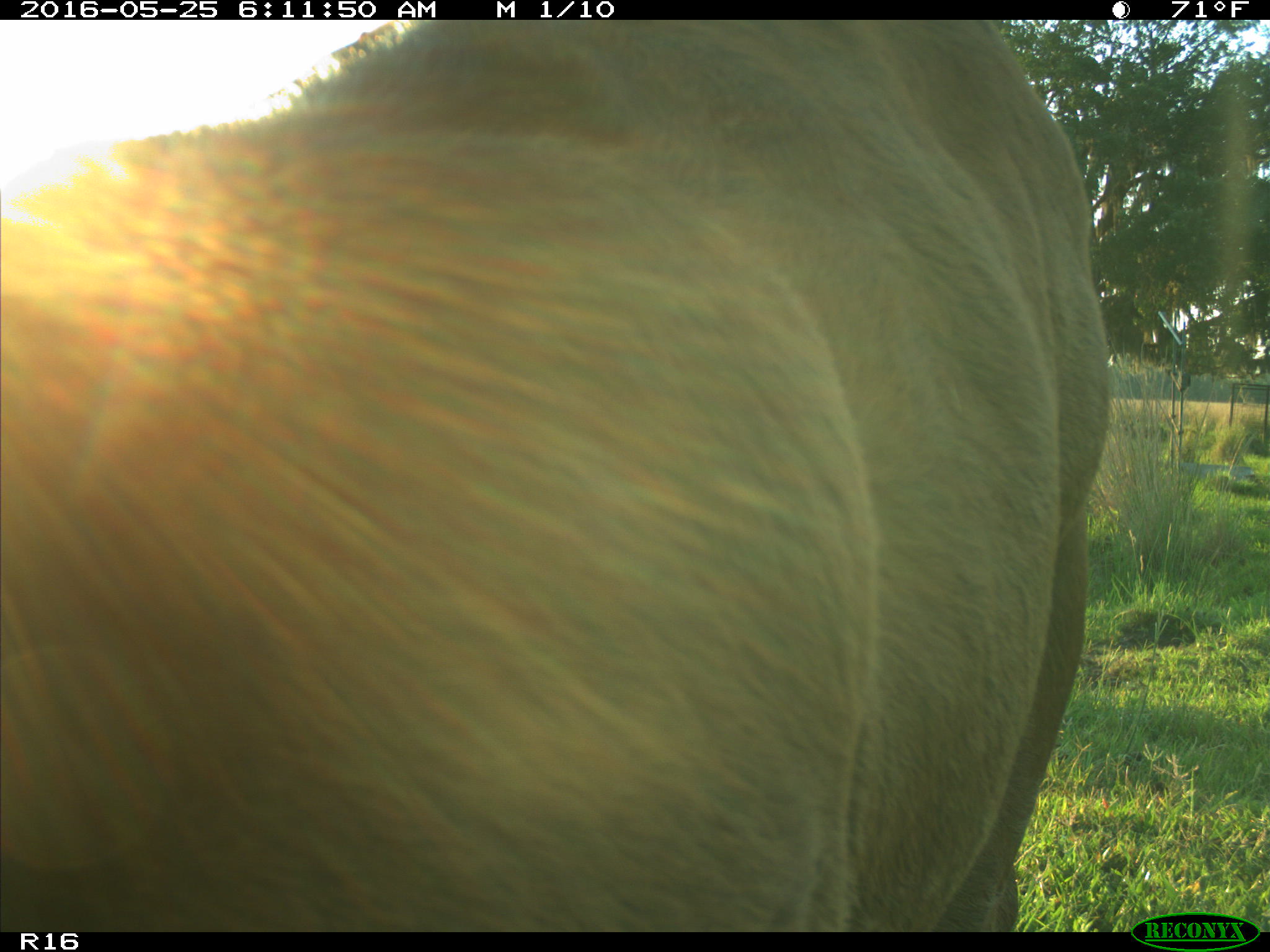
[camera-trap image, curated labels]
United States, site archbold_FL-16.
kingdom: Animalia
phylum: Chordata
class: Mammalia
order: Artiodactyla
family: Bovidae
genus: Bos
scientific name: Bos taurus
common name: domestic cow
Bos taurus (domestic cow).